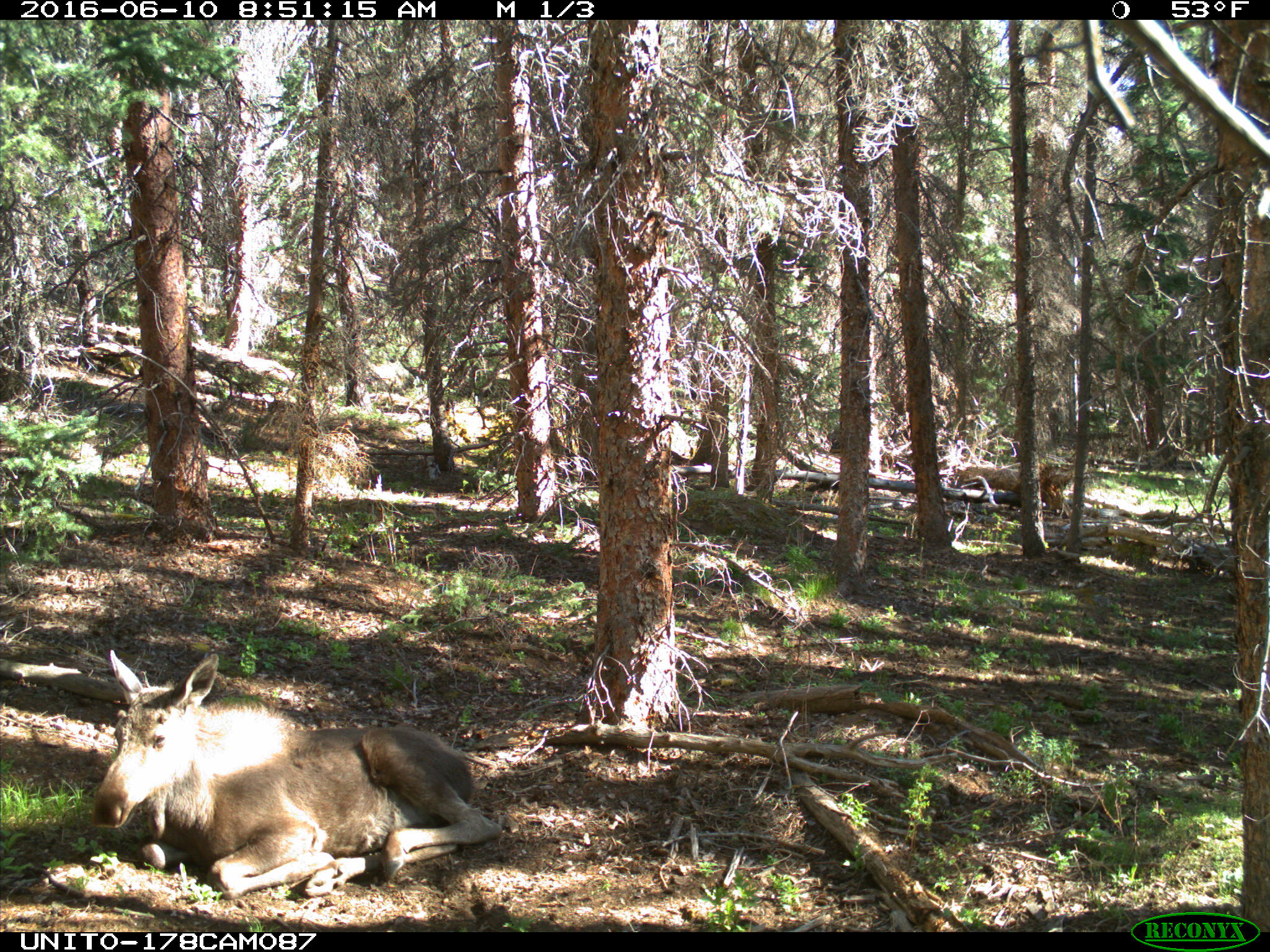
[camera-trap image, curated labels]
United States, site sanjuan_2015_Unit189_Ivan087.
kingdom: Animalia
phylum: Chordata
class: Mammalia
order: Artiodactyla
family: Cervidae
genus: Alces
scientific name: Alces alces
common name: moose